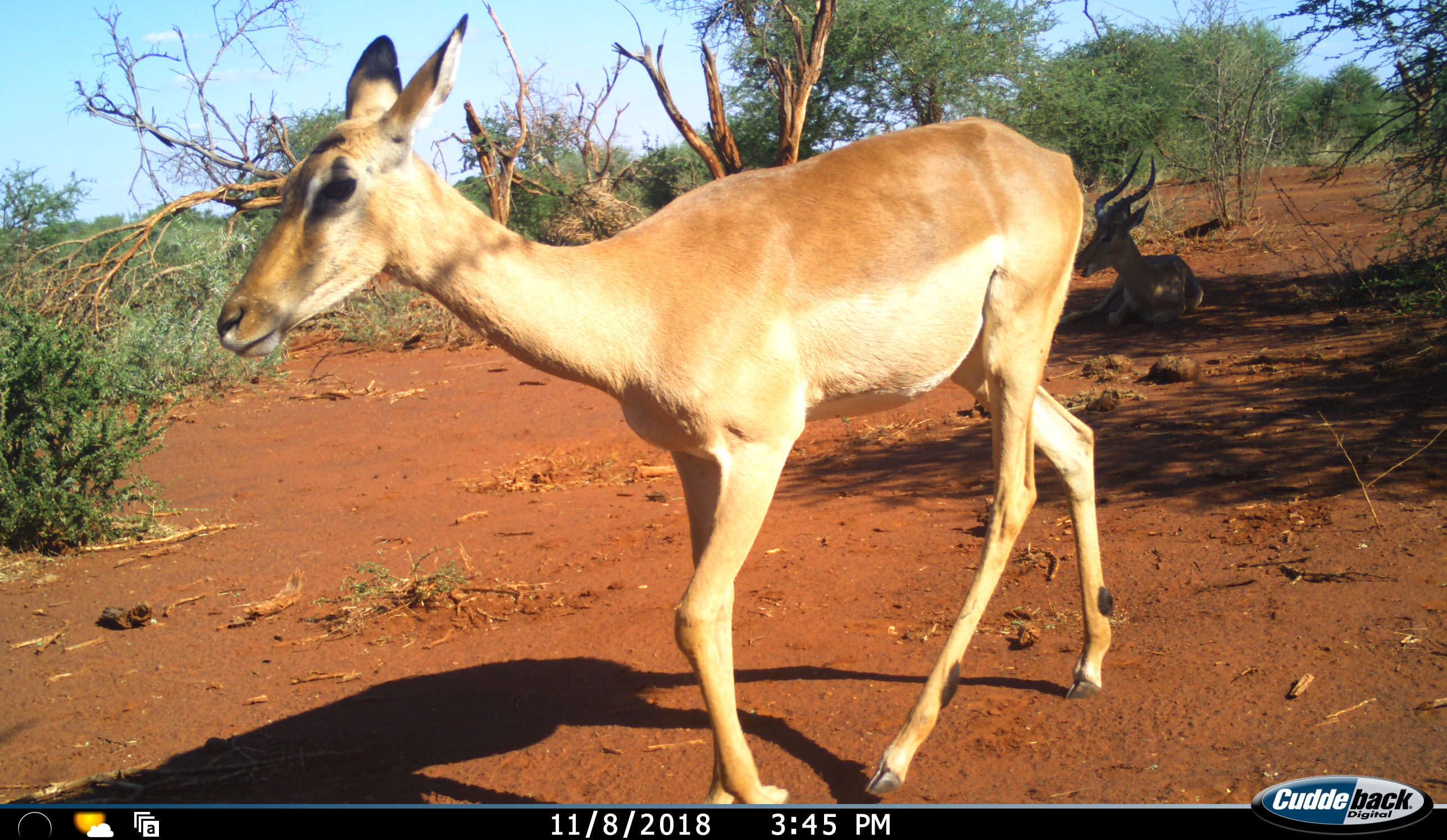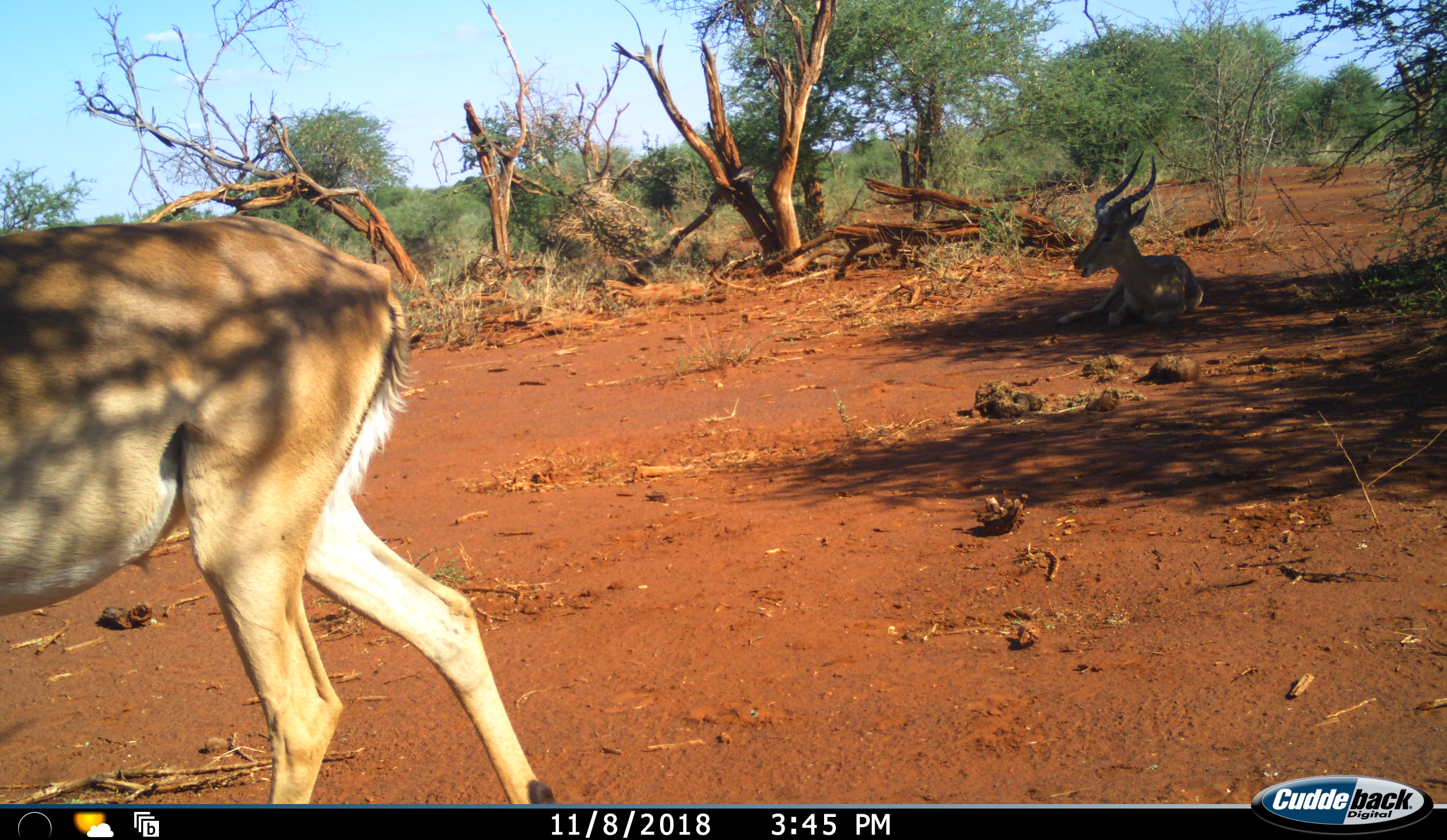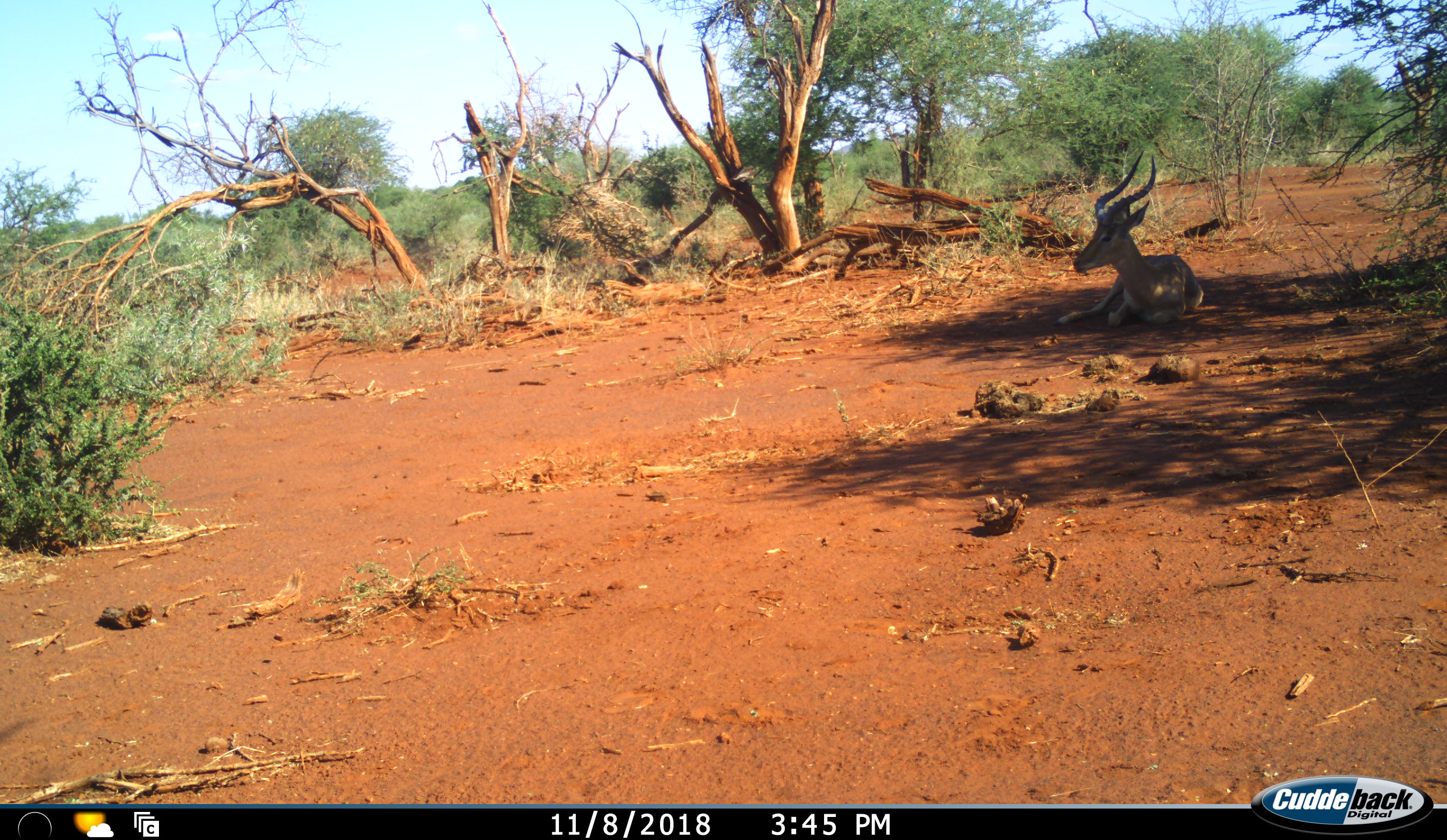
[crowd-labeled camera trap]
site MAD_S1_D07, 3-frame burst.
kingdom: Animalia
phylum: Chordata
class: Mammalia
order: Artiodactyla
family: Bovidae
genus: Aepyceros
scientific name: Aepyceros melampus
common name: impala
Impala (Aepyceros melampus), count 2. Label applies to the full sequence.